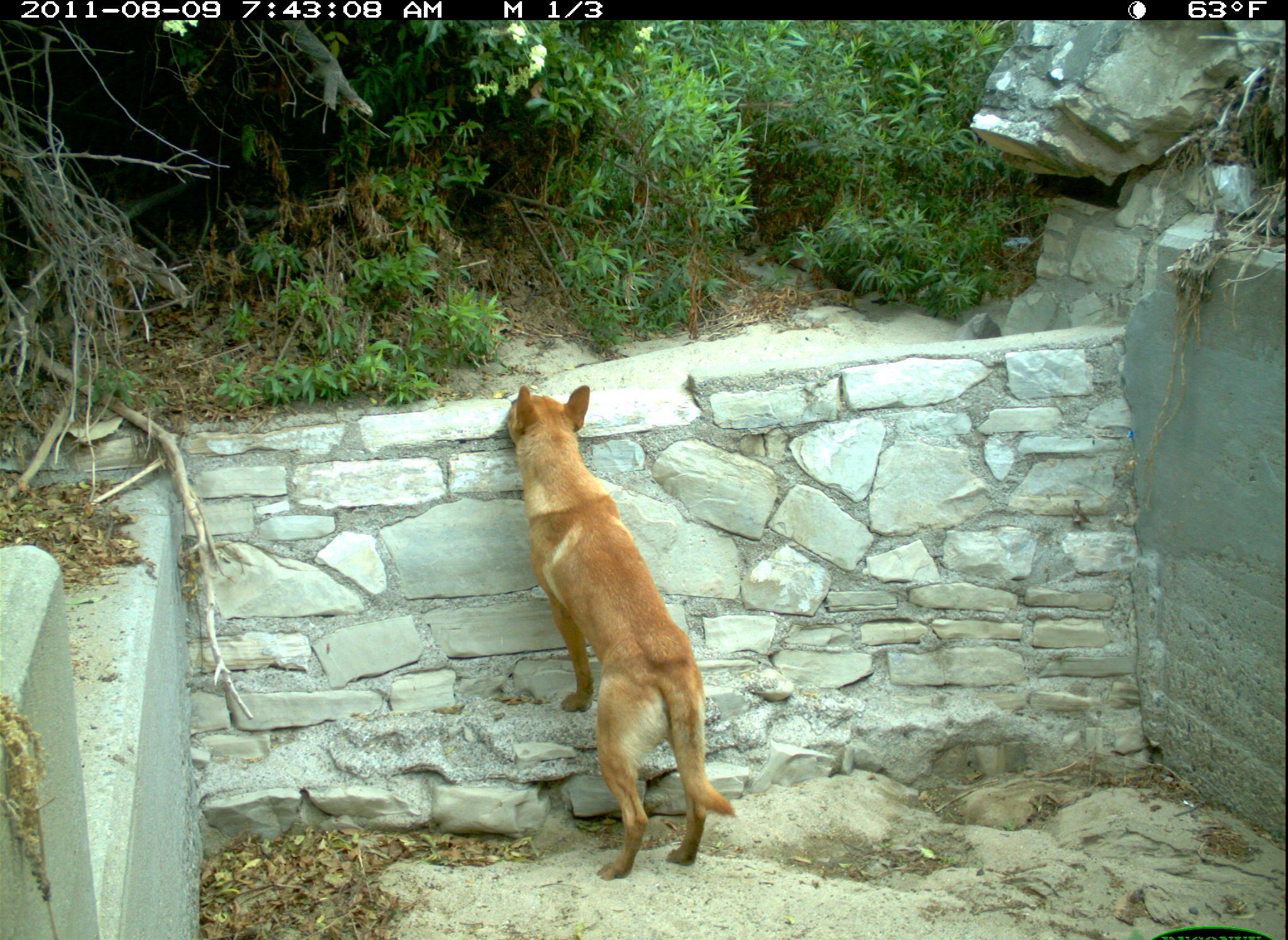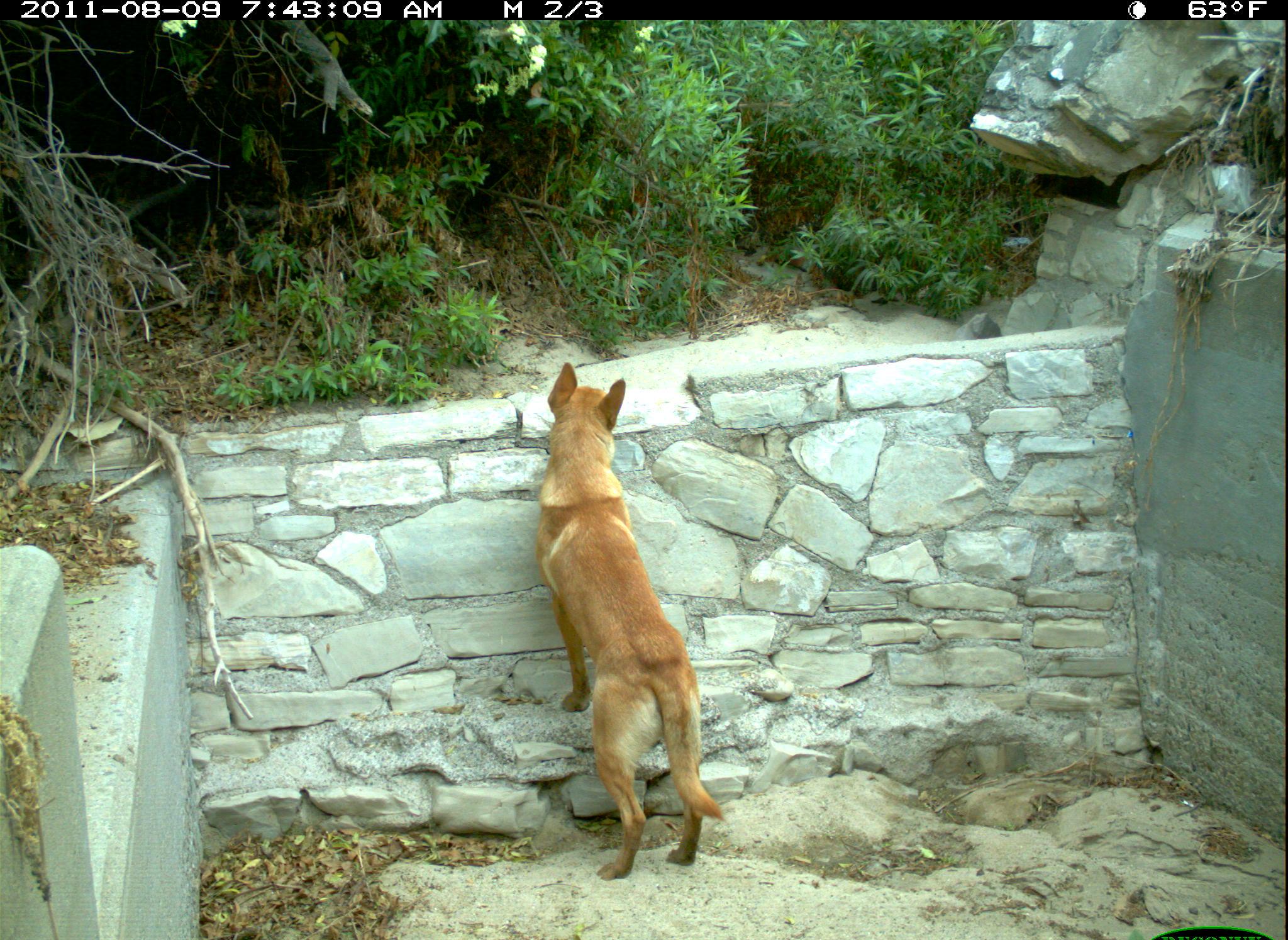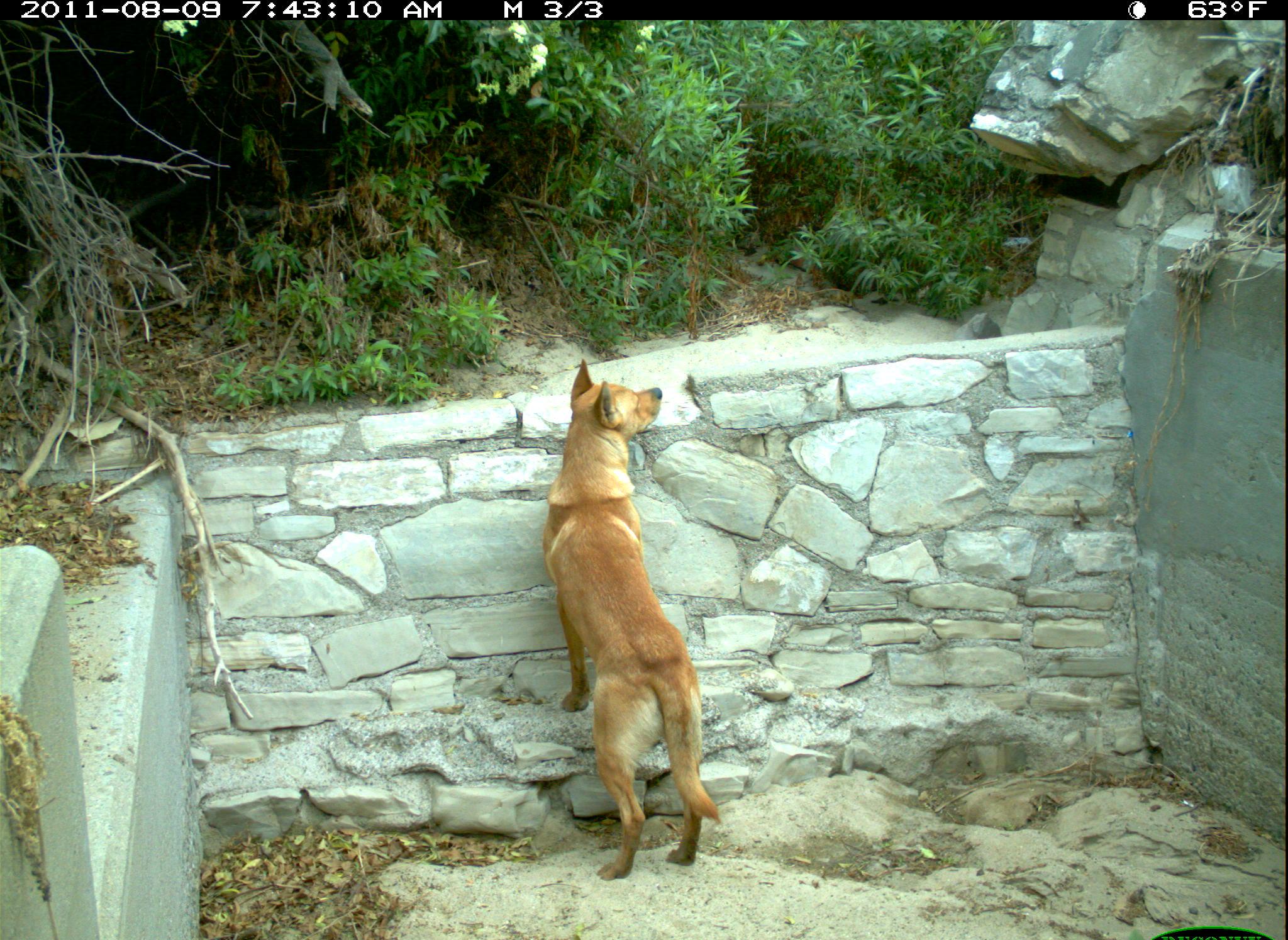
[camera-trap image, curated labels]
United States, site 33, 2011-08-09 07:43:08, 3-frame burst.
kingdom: Animalia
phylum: Chordata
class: Mammalia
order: Carnivora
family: Canidae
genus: Canis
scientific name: Canis familiaris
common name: domestic dog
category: dog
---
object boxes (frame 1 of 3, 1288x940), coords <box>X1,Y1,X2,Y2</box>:
dog: <box>493,379,734,842</box>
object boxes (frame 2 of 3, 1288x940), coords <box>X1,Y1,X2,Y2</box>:
dog: <box>512,338,737,894</box>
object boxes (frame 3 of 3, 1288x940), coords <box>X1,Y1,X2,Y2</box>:
dog: <box>531,343,733,889</box>